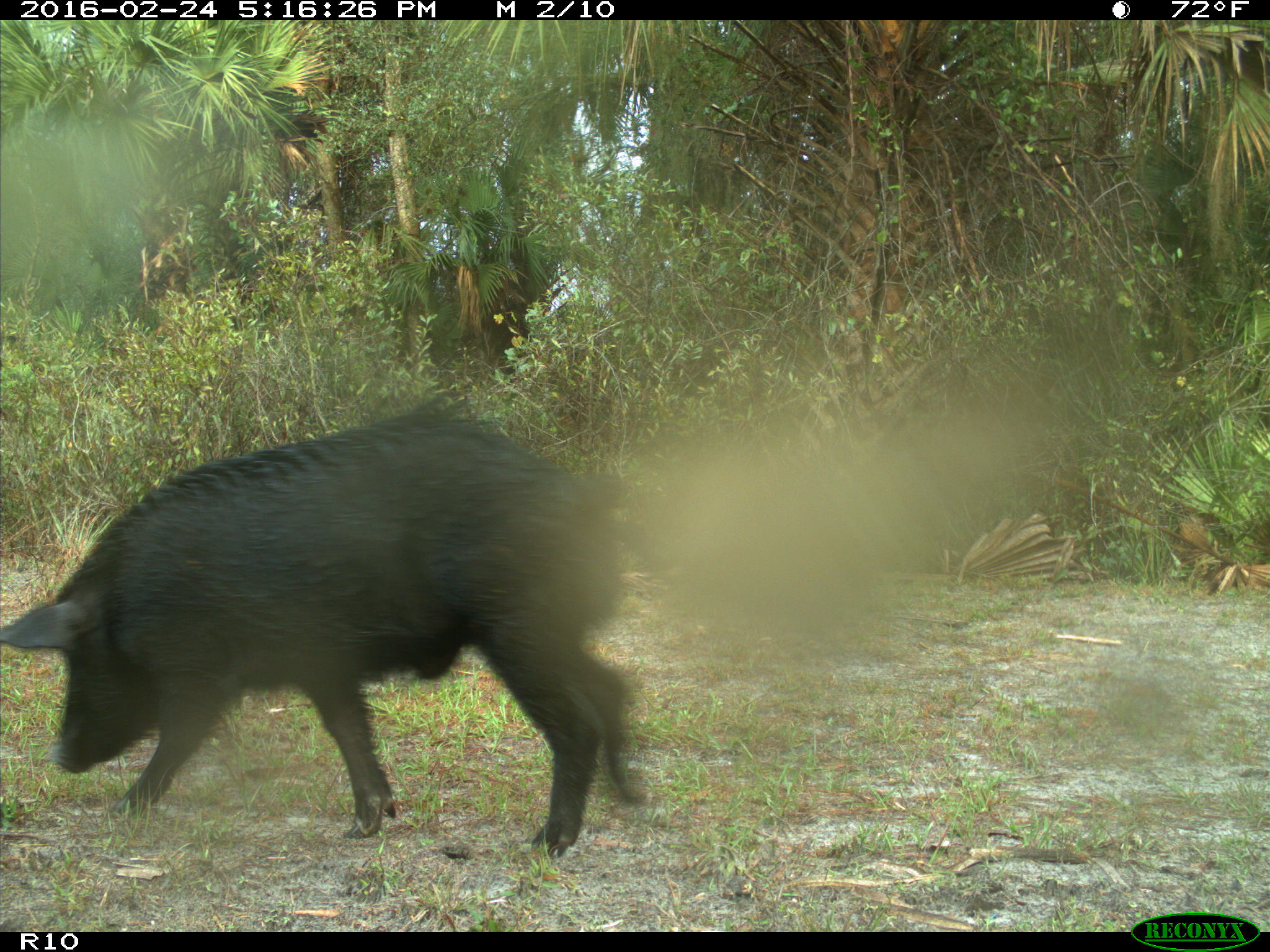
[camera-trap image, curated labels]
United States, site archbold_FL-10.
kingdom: Animalia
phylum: Chordata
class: Mammalia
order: Artiodactyla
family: Suidae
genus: Sus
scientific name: Sus scrofa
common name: wild boar